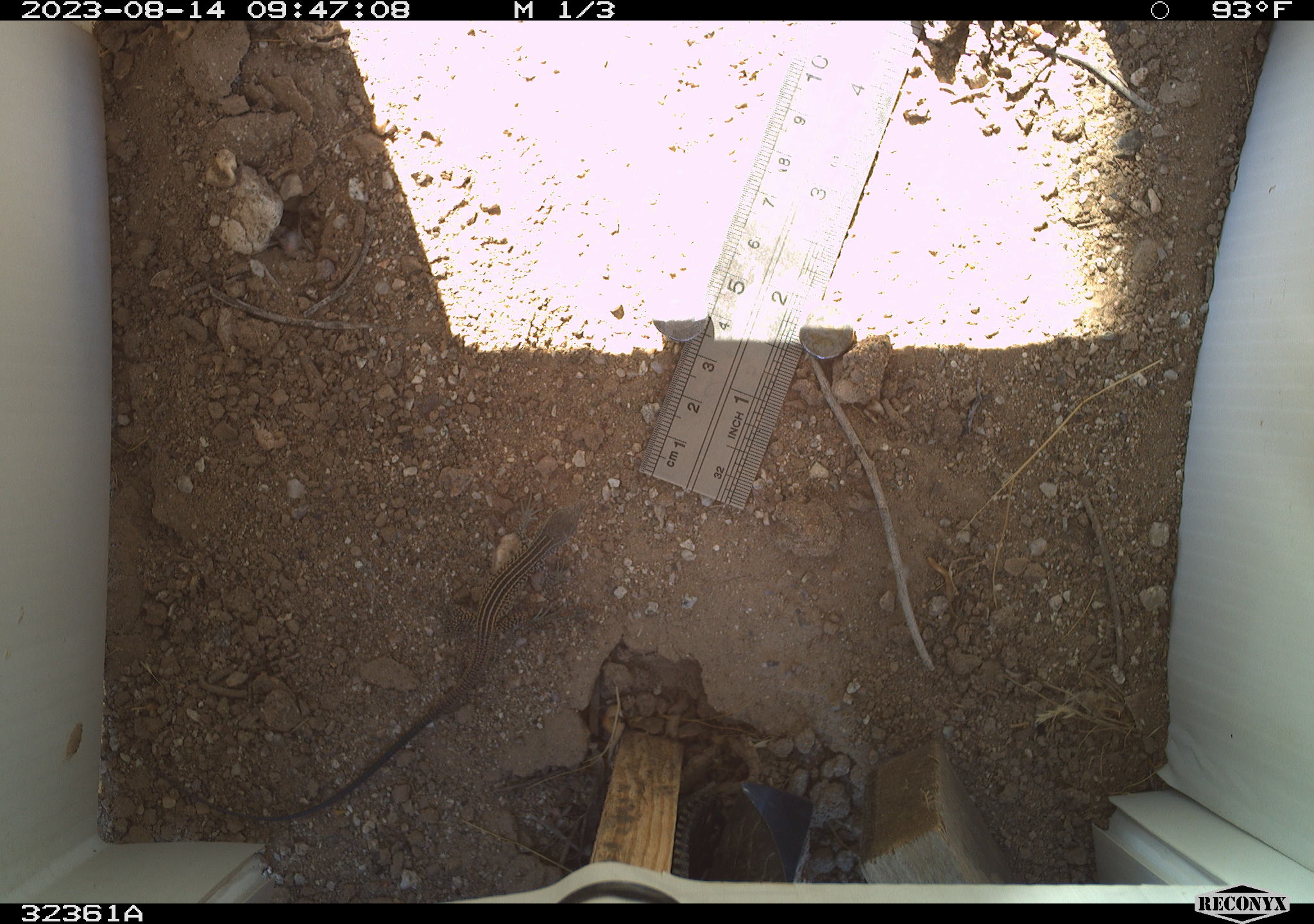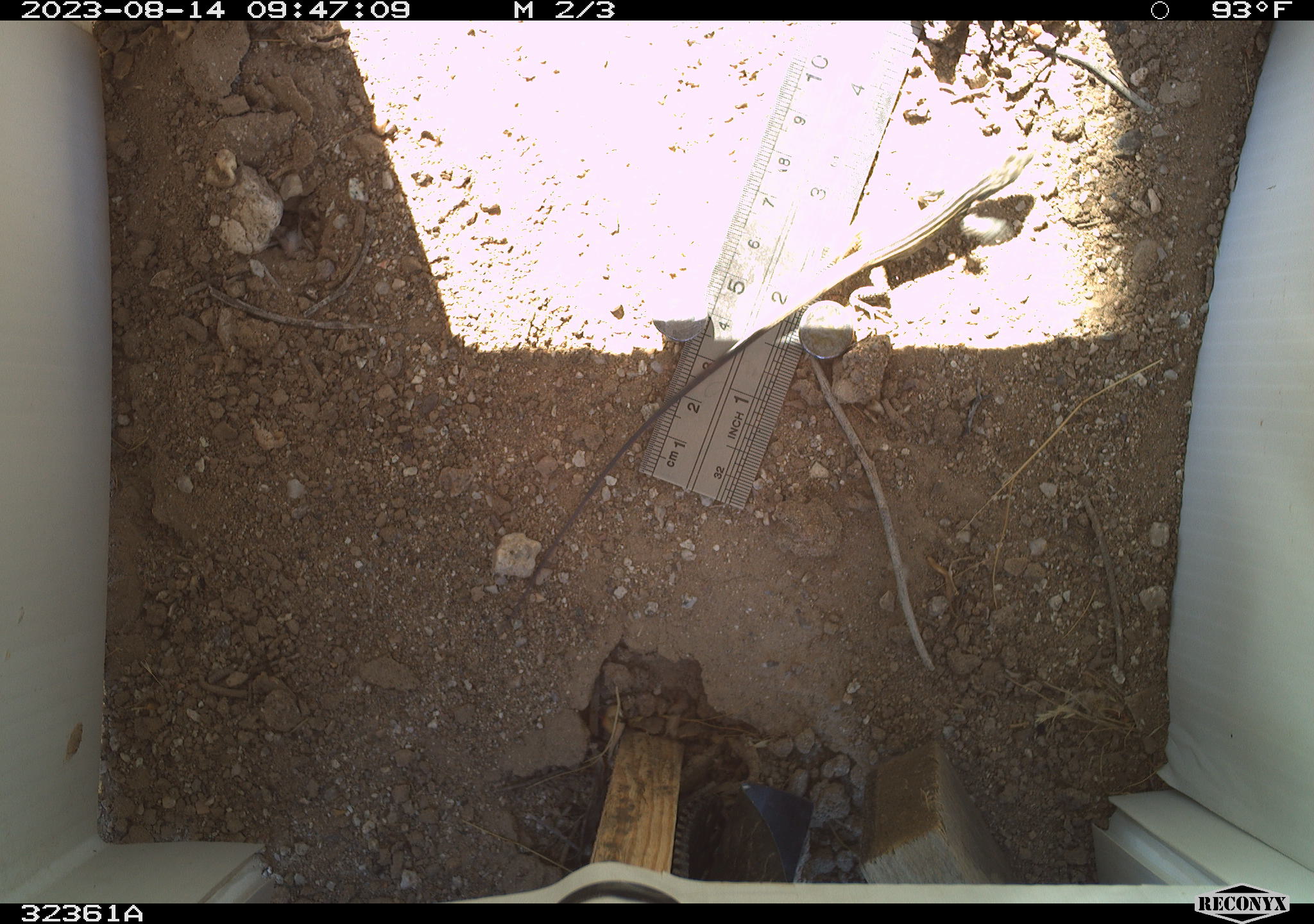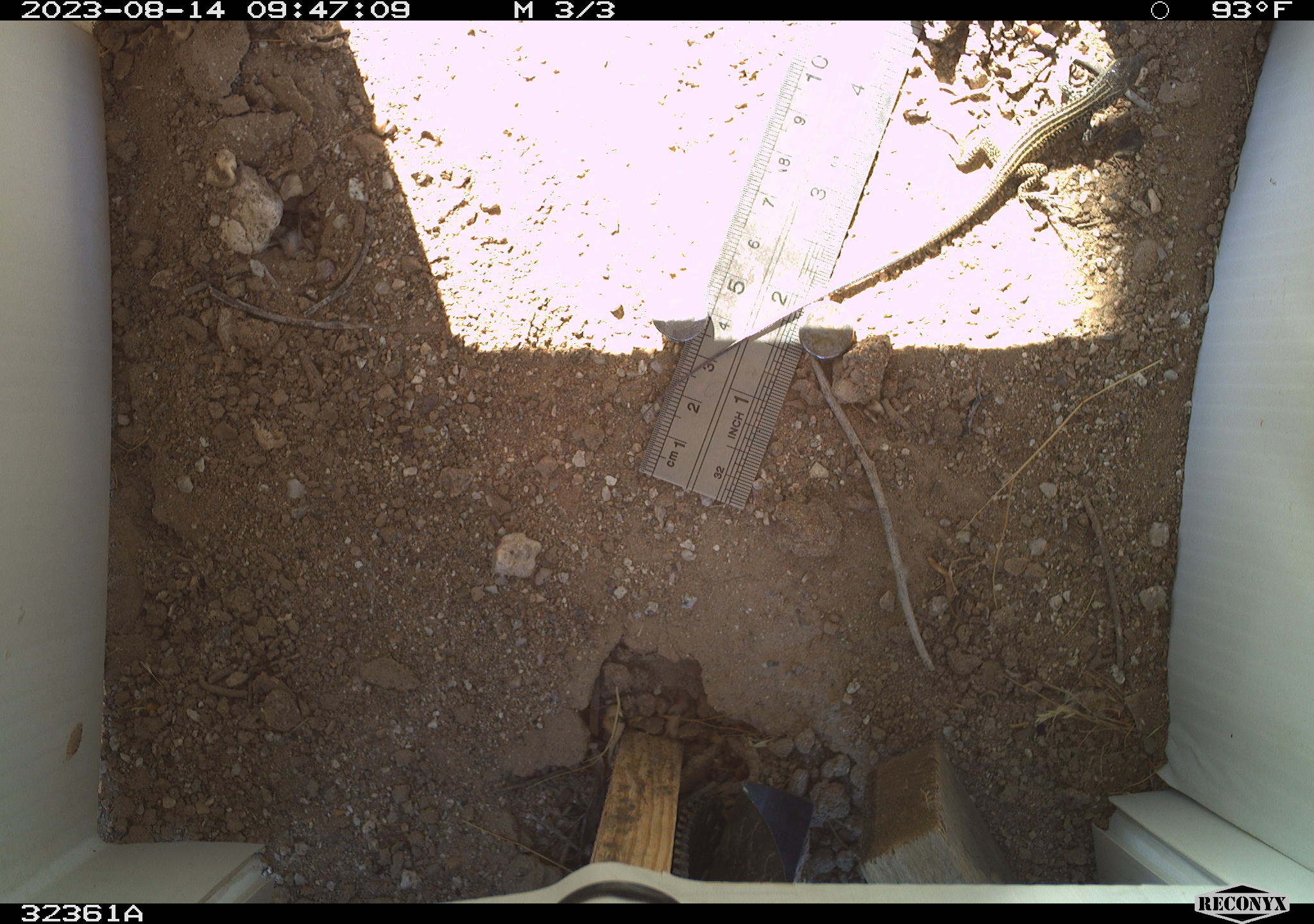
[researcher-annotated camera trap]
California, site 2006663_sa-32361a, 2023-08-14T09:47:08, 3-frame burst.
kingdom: Animalia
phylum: Chordata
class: Reptilia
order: Squamata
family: Teiidae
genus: Aspidoscelis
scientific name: Aspidoscelis tigris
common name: western whiptail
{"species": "western whiptail (Aspidoscelis tigris)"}